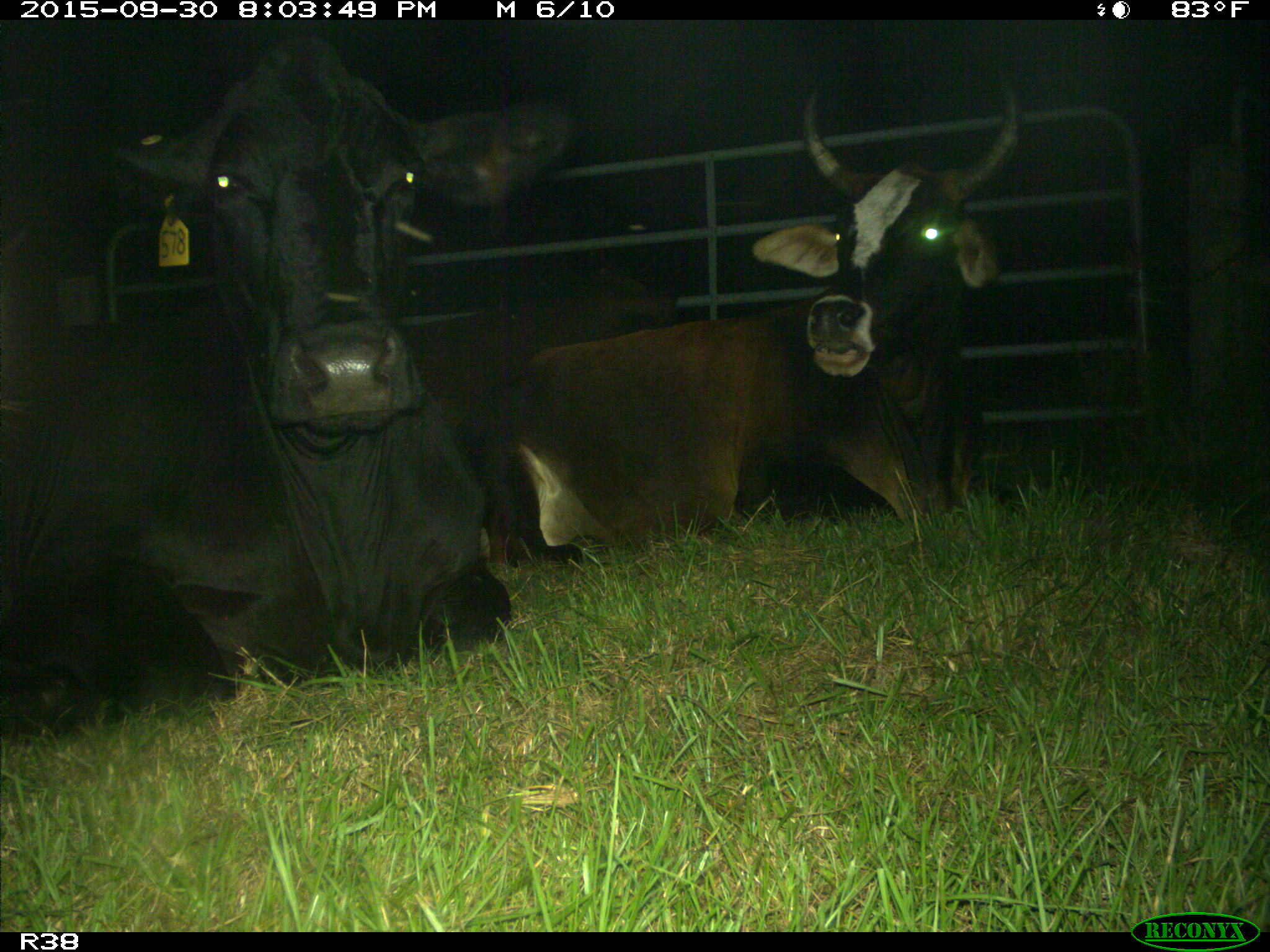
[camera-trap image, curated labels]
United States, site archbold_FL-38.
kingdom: Animalia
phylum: Chordata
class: Mammalia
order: Artiodactyla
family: Bovidae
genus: Bos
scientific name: Bos taurus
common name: domestic cow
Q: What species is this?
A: Bos taurus (domestic cow).